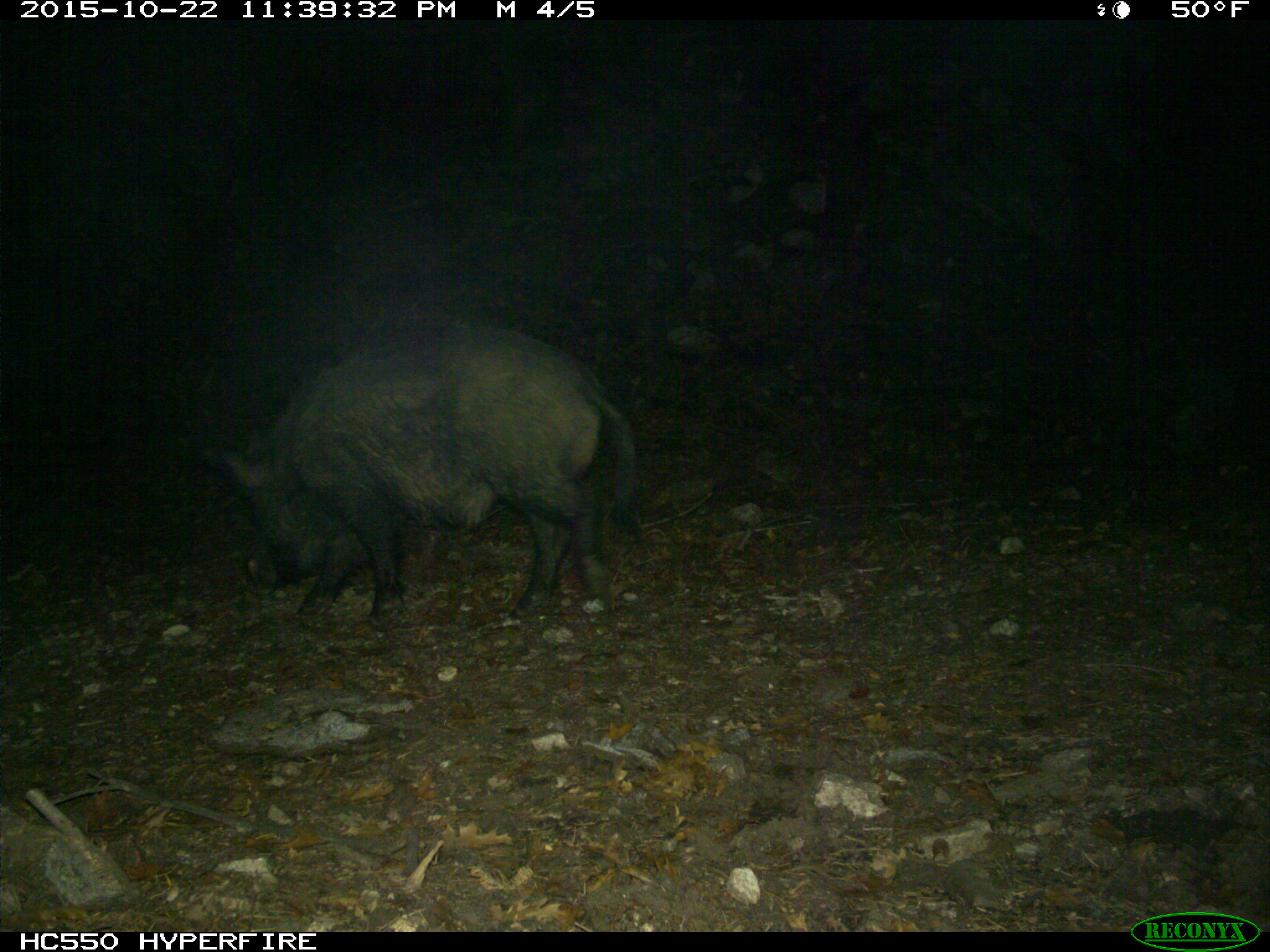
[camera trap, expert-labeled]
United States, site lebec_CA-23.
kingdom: Animalia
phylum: Chordata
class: Mammalia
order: Artiodactyla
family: Suidae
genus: Sus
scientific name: Sus scrofa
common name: wild boar